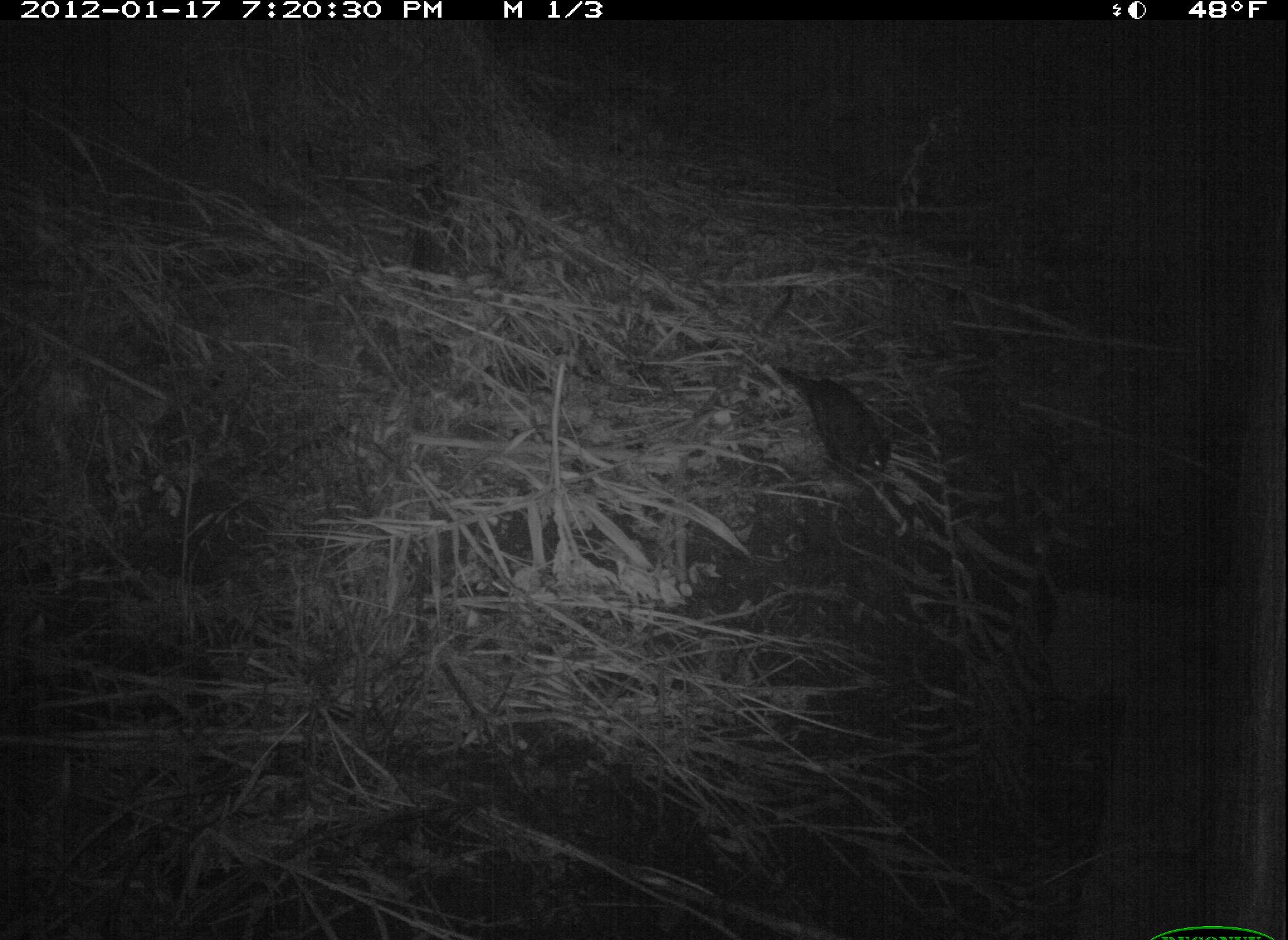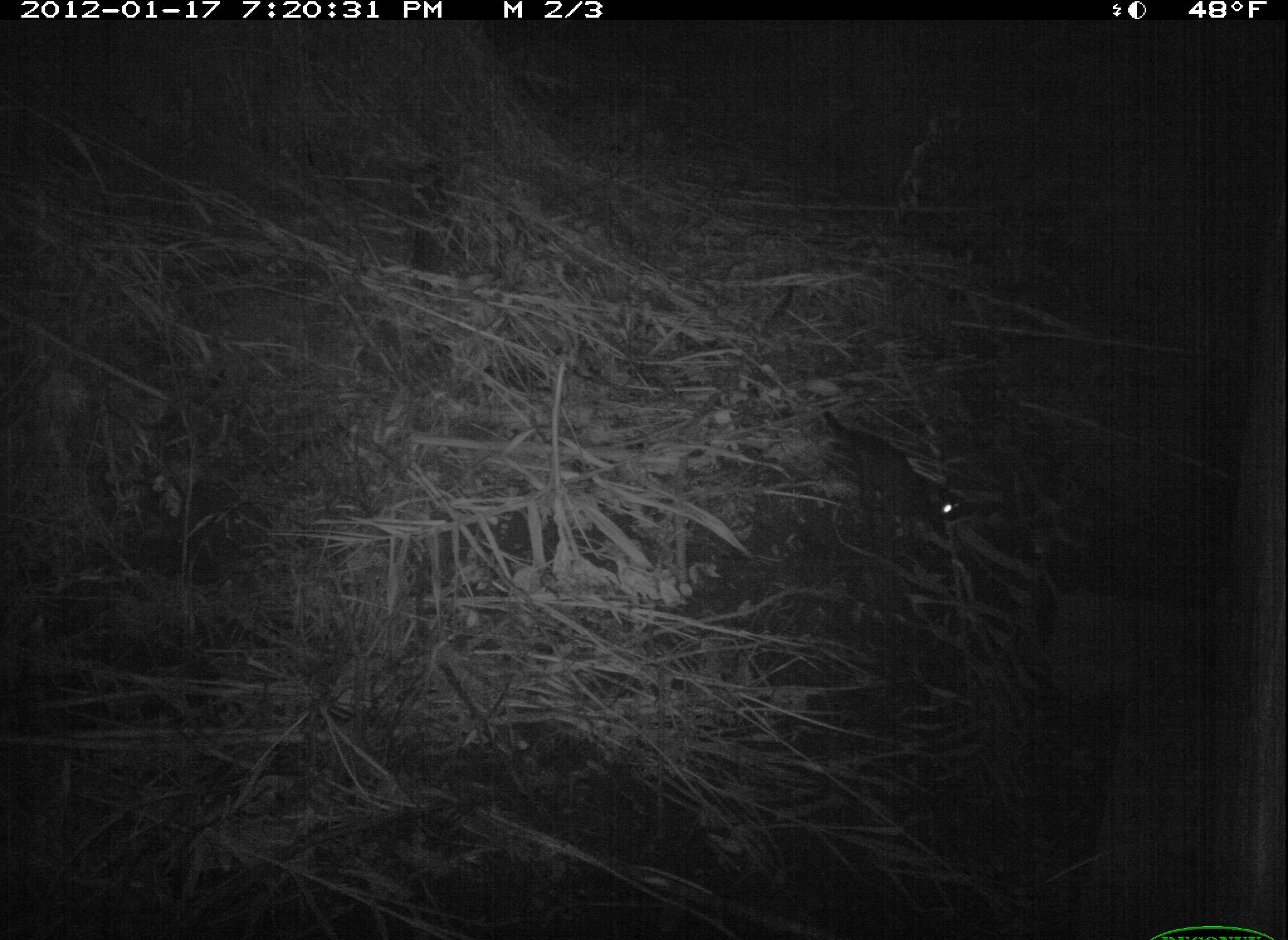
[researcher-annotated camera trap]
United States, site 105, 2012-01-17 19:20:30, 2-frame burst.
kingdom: Animalia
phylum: Chordata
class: Mammalia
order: Carnivora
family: Felidae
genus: Felis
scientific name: Felis catus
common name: cat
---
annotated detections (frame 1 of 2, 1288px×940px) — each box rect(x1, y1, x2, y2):
cat: rect(757, 333, 905, 491)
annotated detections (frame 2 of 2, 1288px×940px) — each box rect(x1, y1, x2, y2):
cat: rect(802, 393, 977, 540)